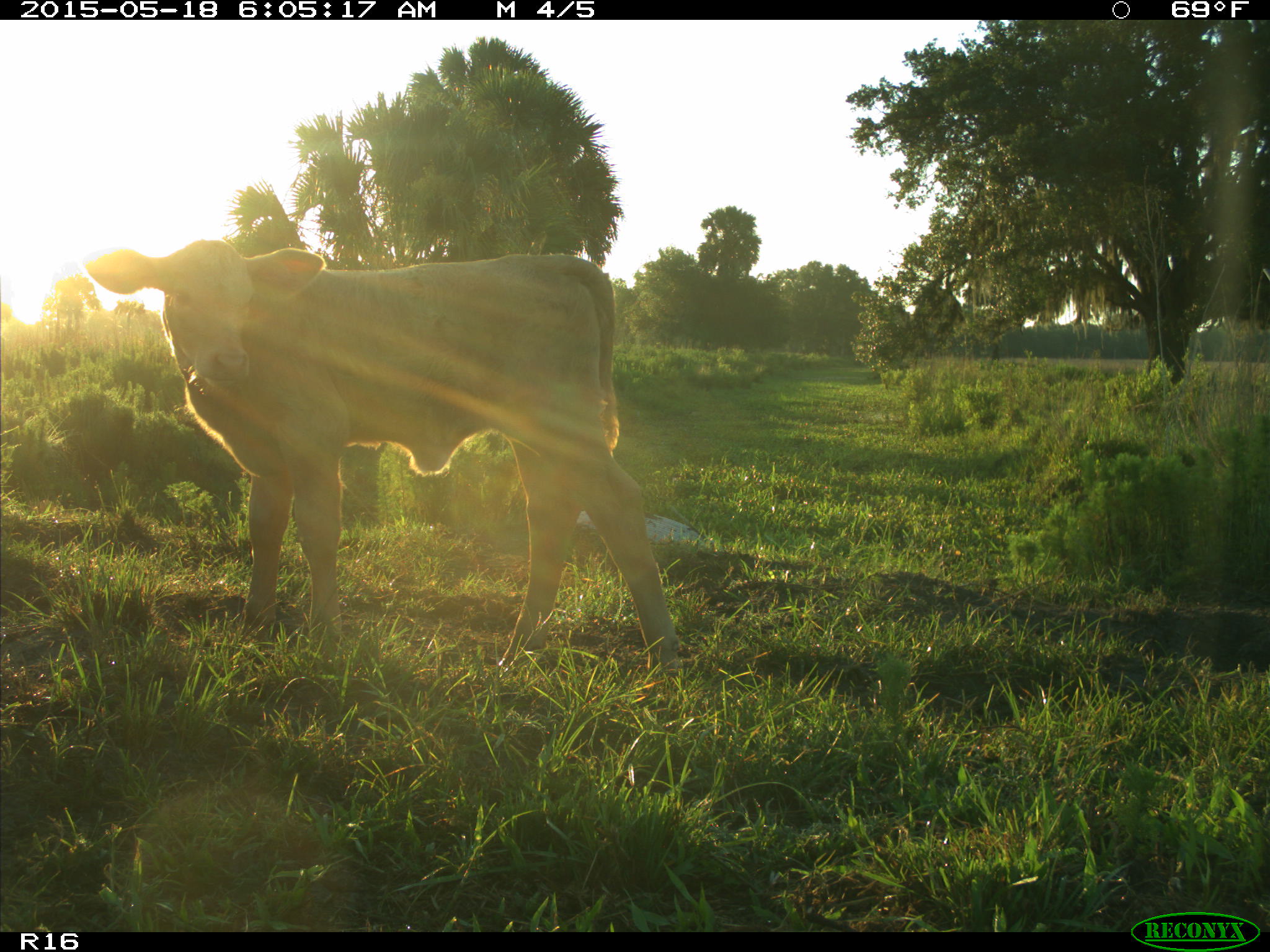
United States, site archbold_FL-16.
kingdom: Animalia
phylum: Chordata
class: Mammalia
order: Artiodactyla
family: Bovidae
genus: Bos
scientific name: Bos taurus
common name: domestic cow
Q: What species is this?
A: Bos taurus (domestic cow).